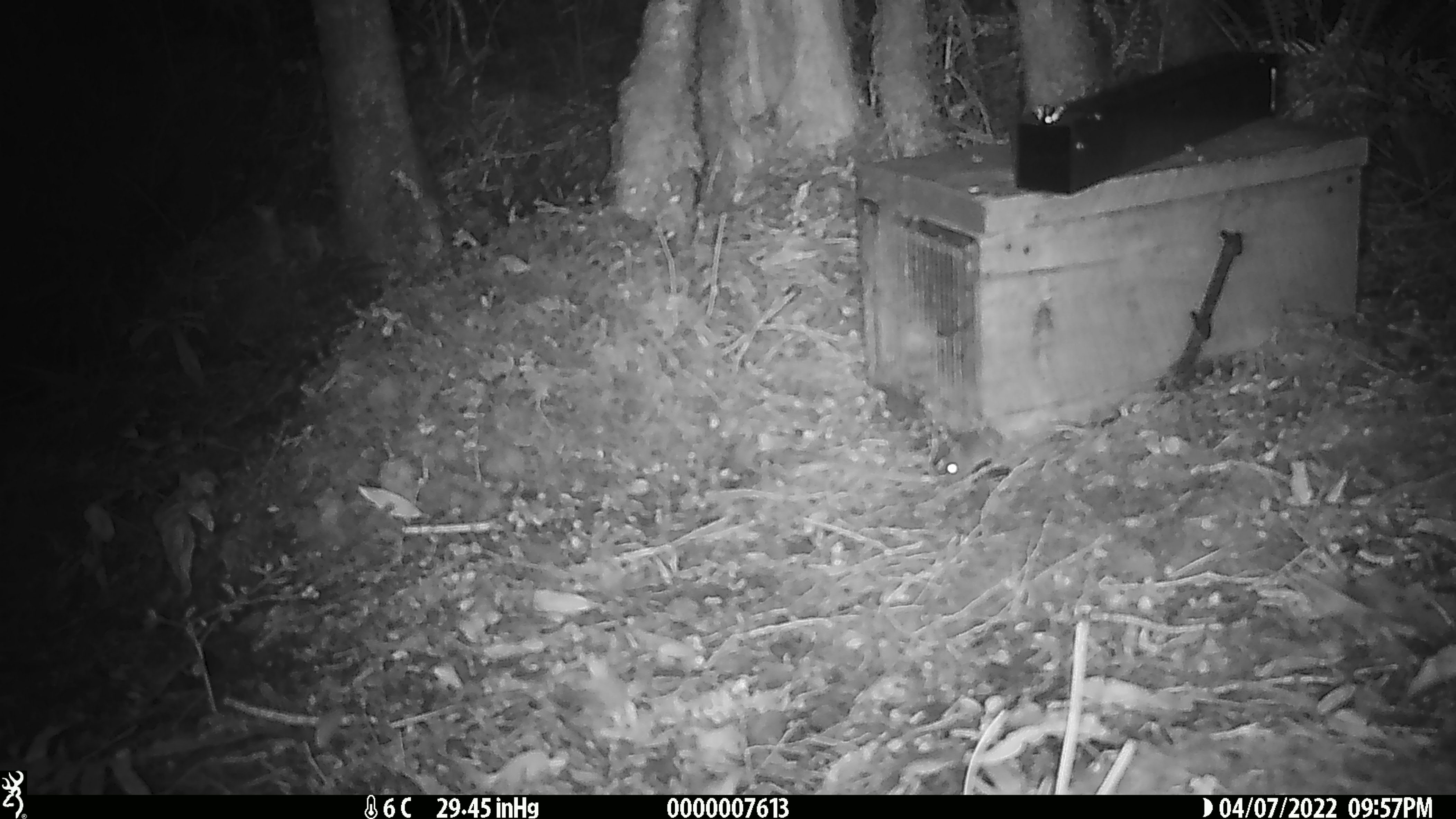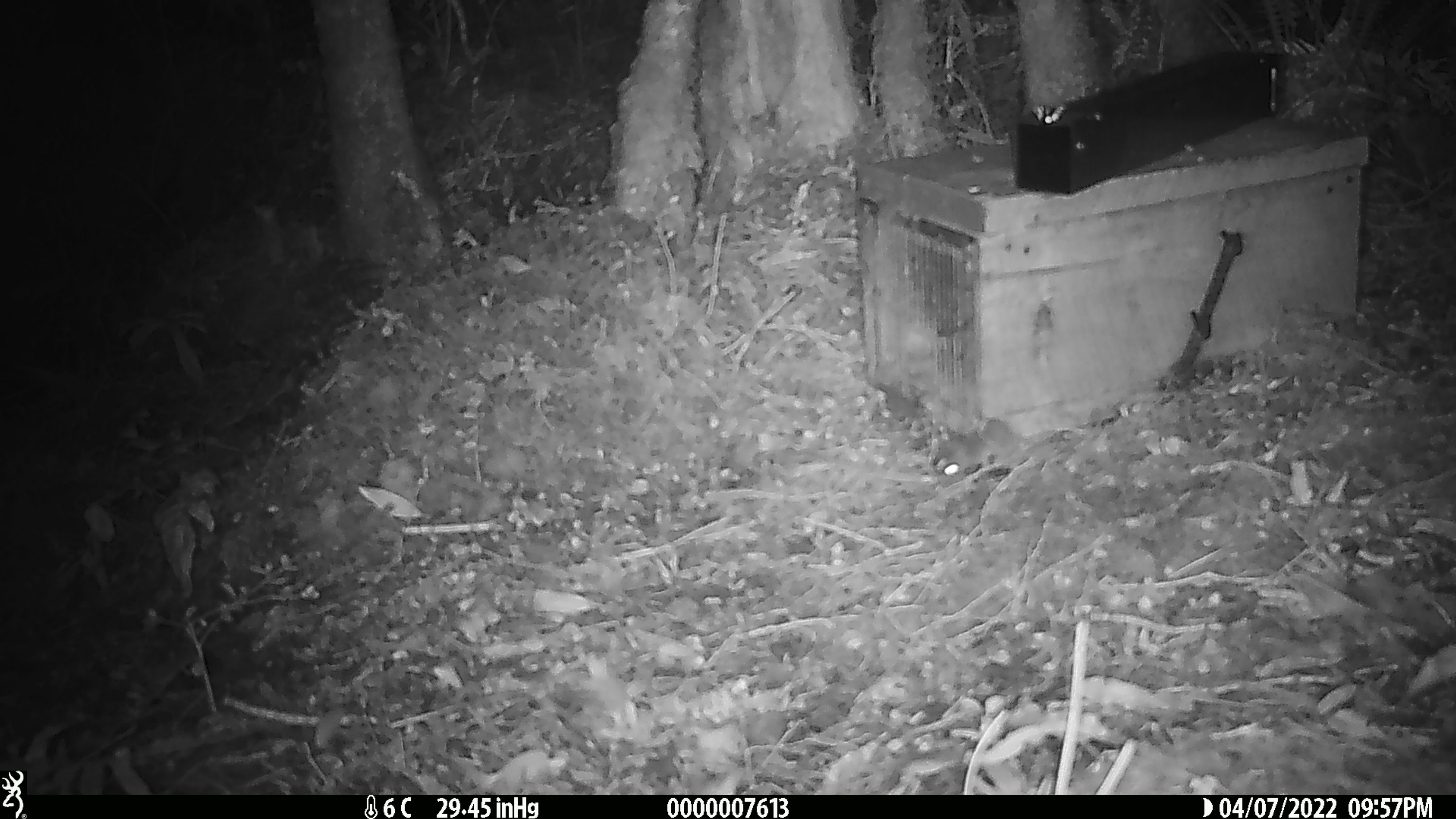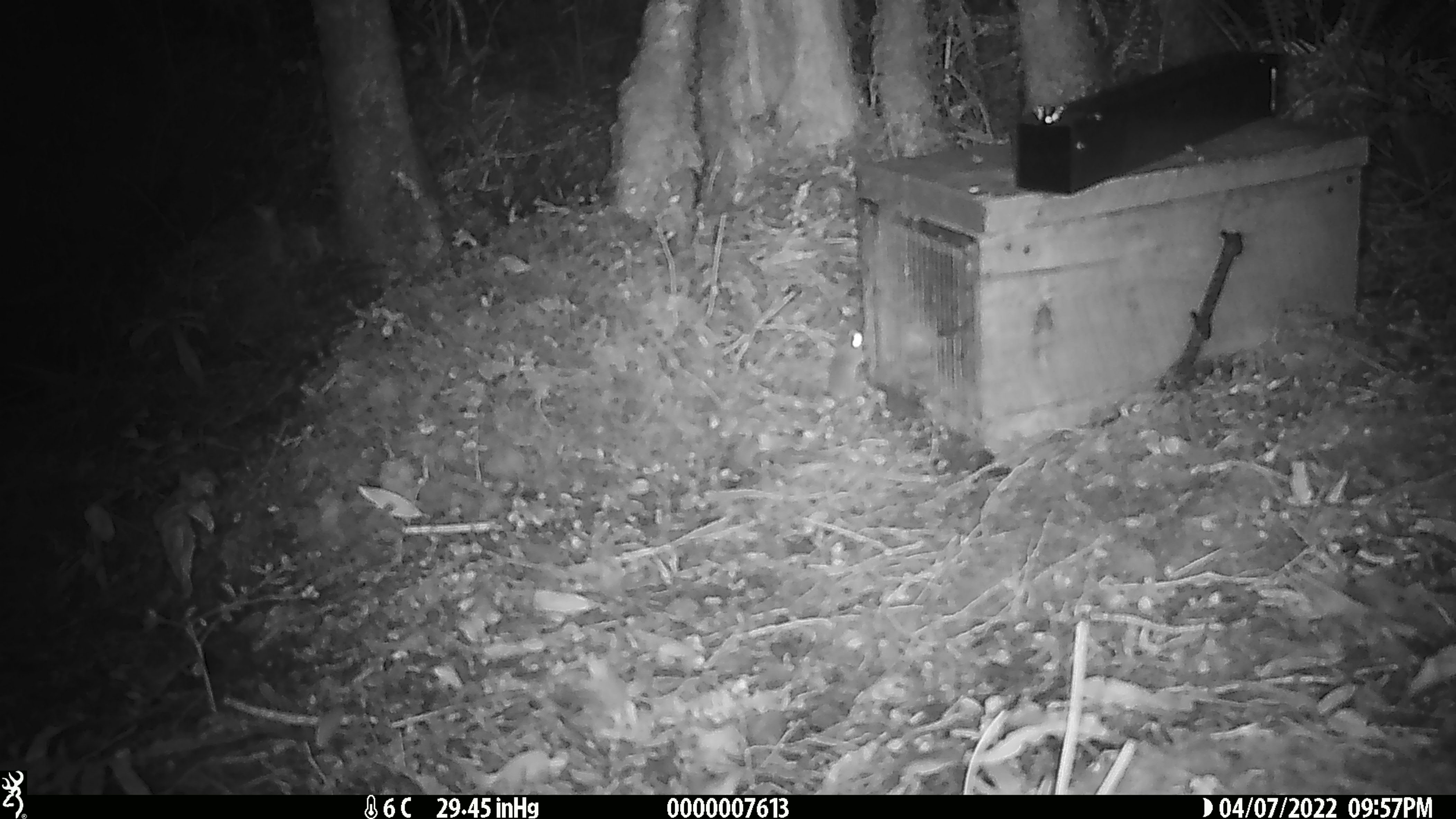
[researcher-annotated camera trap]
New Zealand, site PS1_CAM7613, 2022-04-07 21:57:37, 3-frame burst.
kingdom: Animalia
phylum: Chordata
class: Mammalia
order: Rodentia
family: Muridae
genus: Mus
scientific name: Mus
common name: mouse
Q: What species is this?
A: Mouse (Mus).